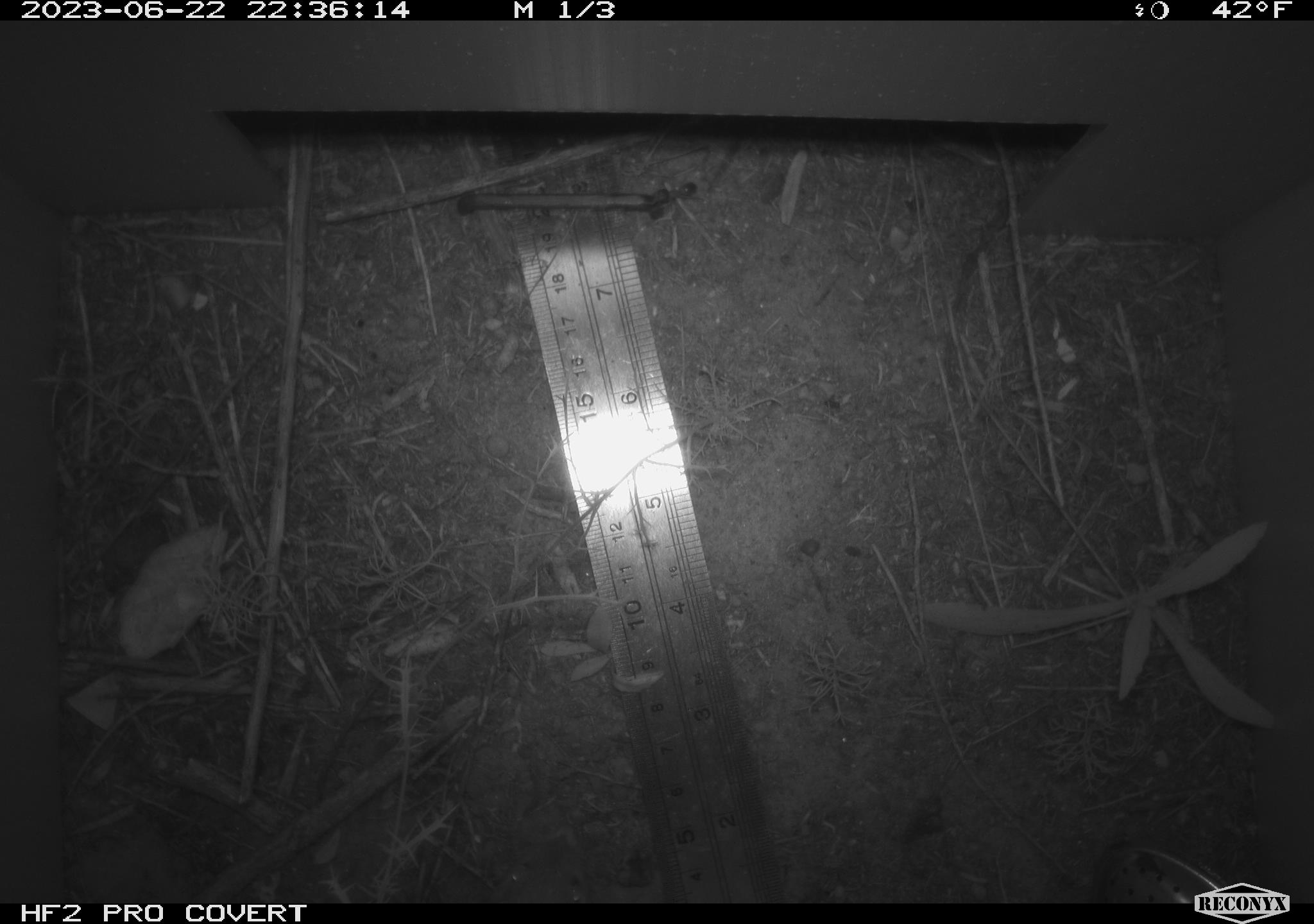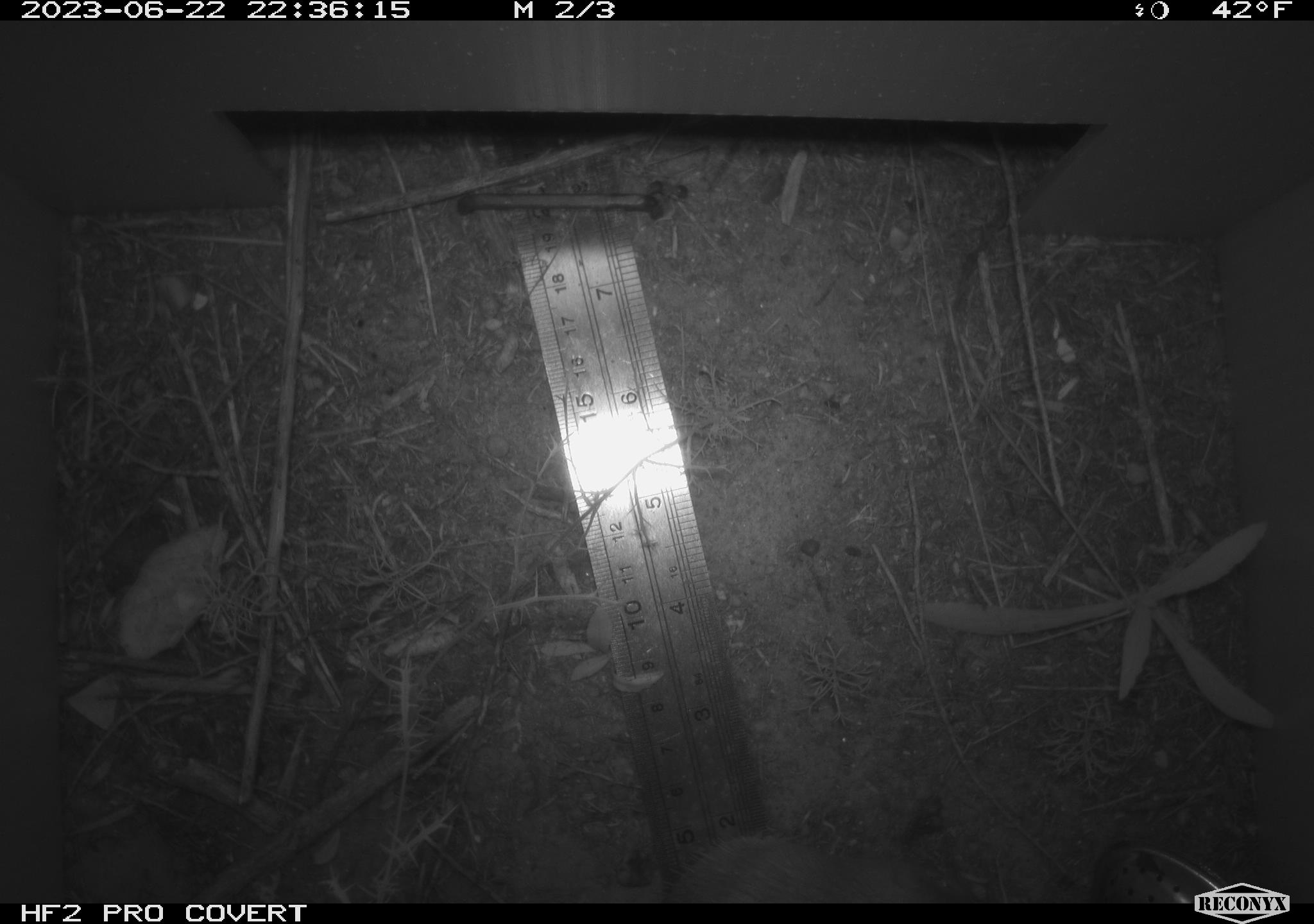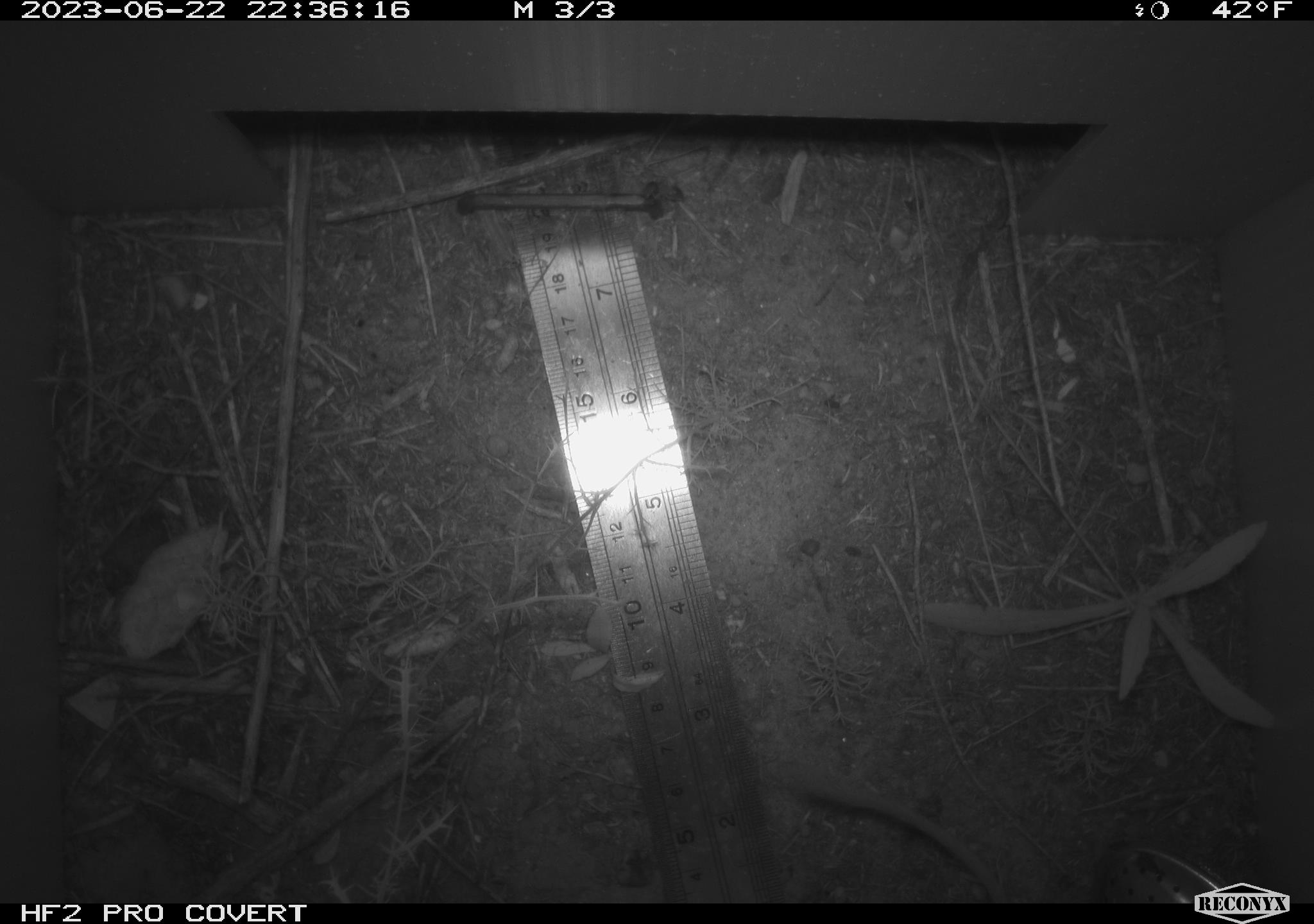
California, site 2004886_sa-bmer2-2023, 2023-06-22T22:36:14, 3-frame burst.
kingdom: Animalia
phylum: Chordata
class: Mammalia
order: Rodentia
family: Heteromyidae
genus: Dipodomys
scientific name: Dipodomys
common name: kangaroo rats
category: dipodomys species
Dipodomys species (kangaroo rats) (Dipodomys).